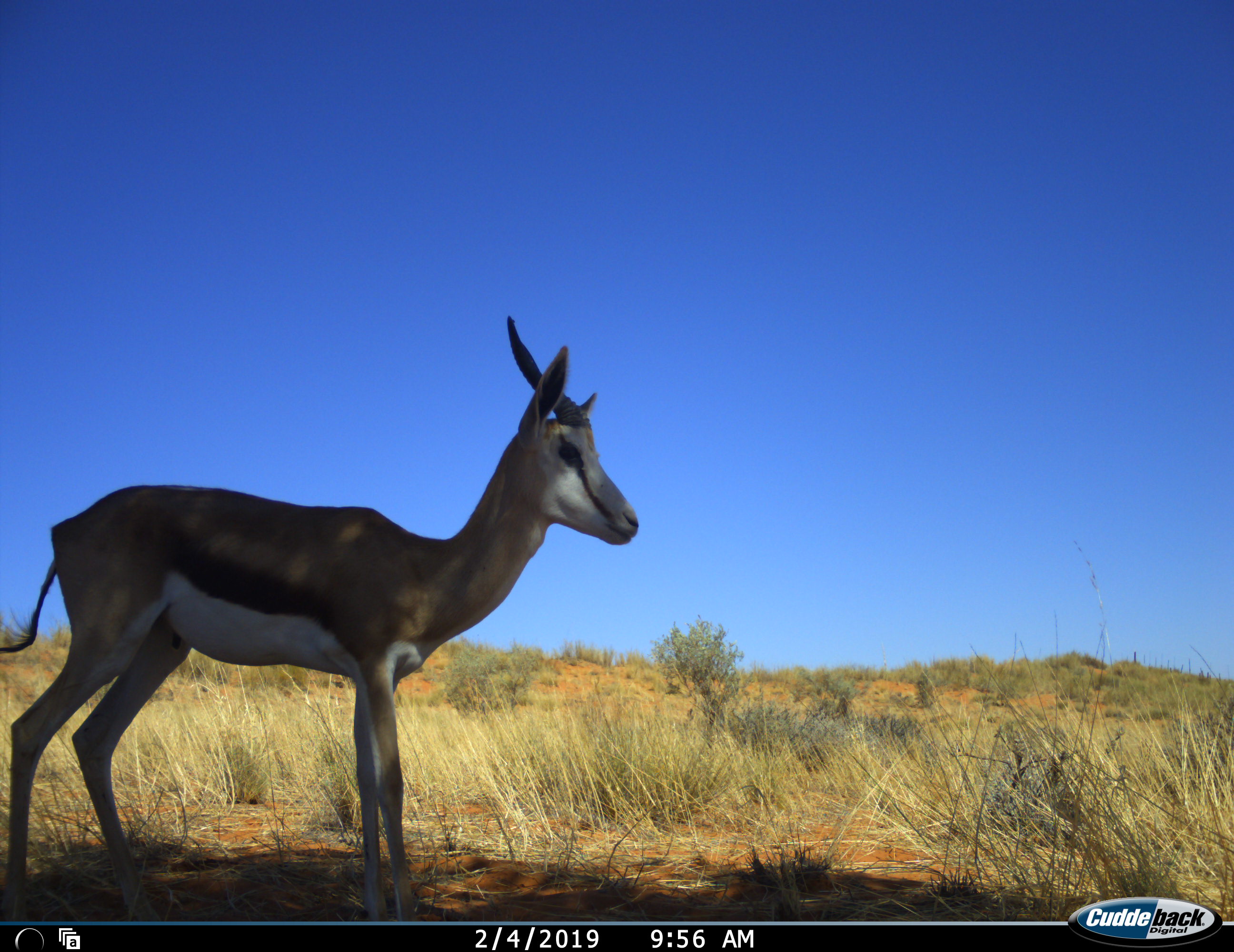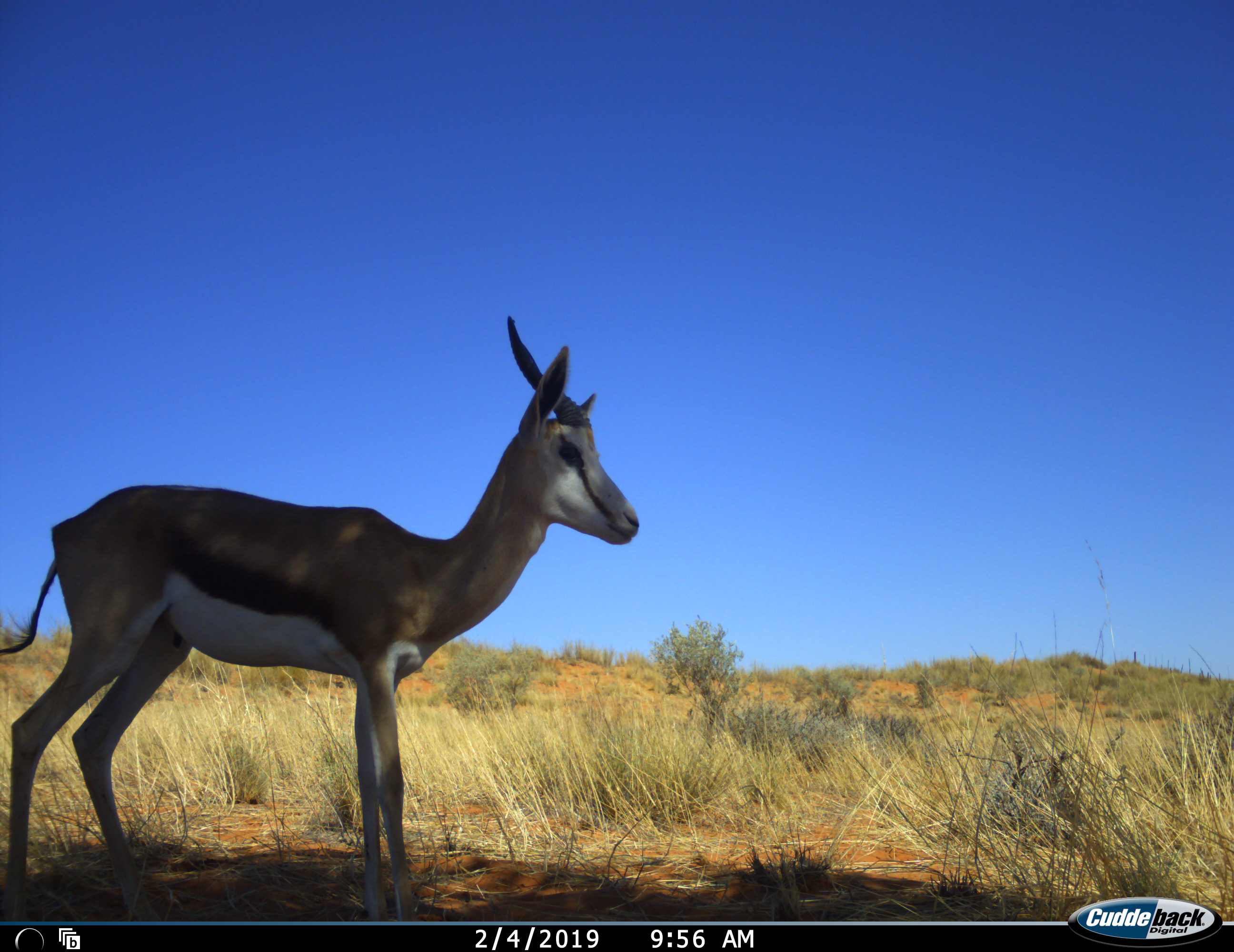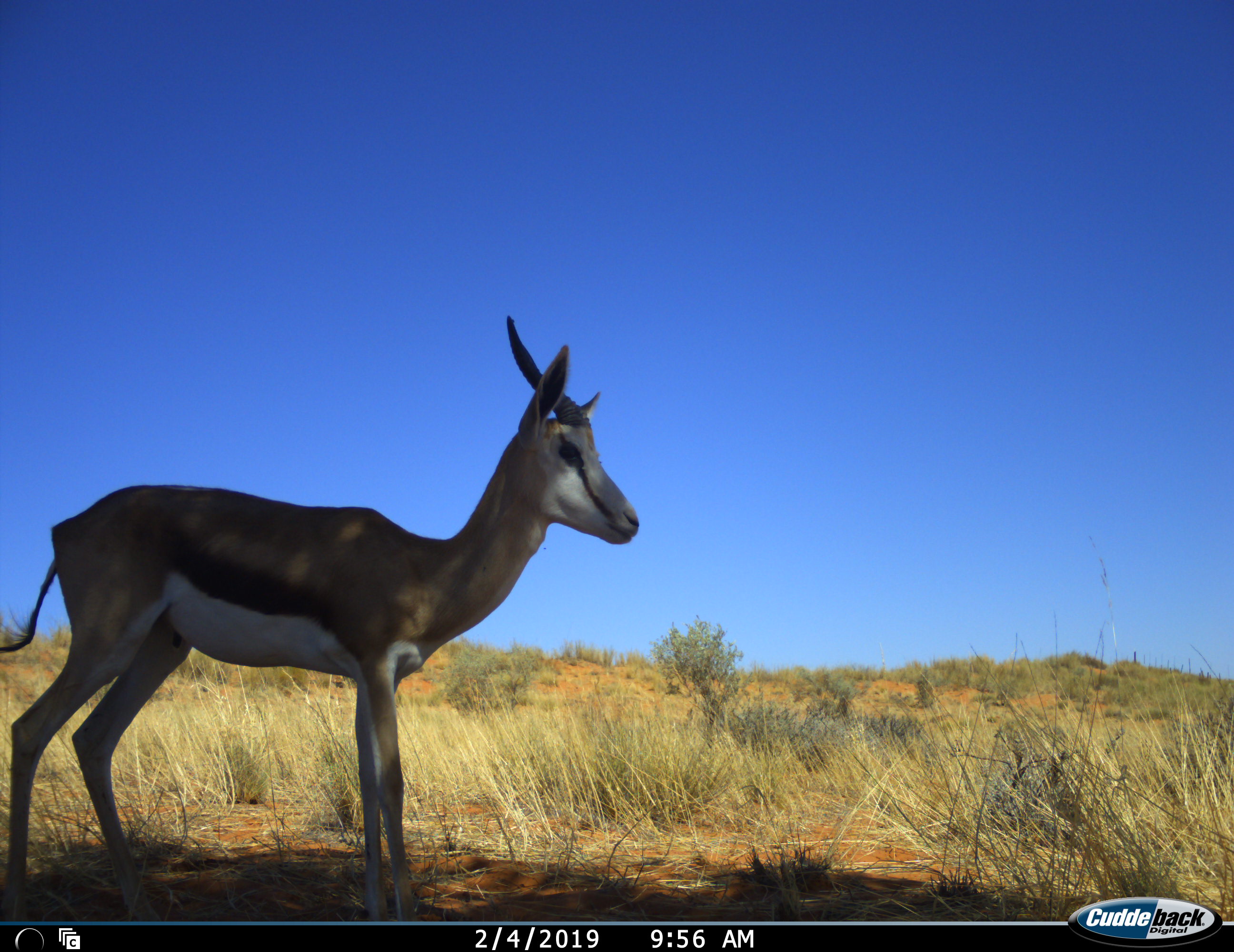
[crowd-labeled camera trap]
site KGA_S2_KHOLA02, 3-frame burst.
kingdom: Animalia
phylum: Chordata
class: Mammalia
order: Artiodactyla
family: Bovidae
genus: Antidorcas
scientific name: Antidorcas marsupialis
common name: springbok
Springbok (Antidorcas marsupialis), count 1. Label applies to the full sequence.